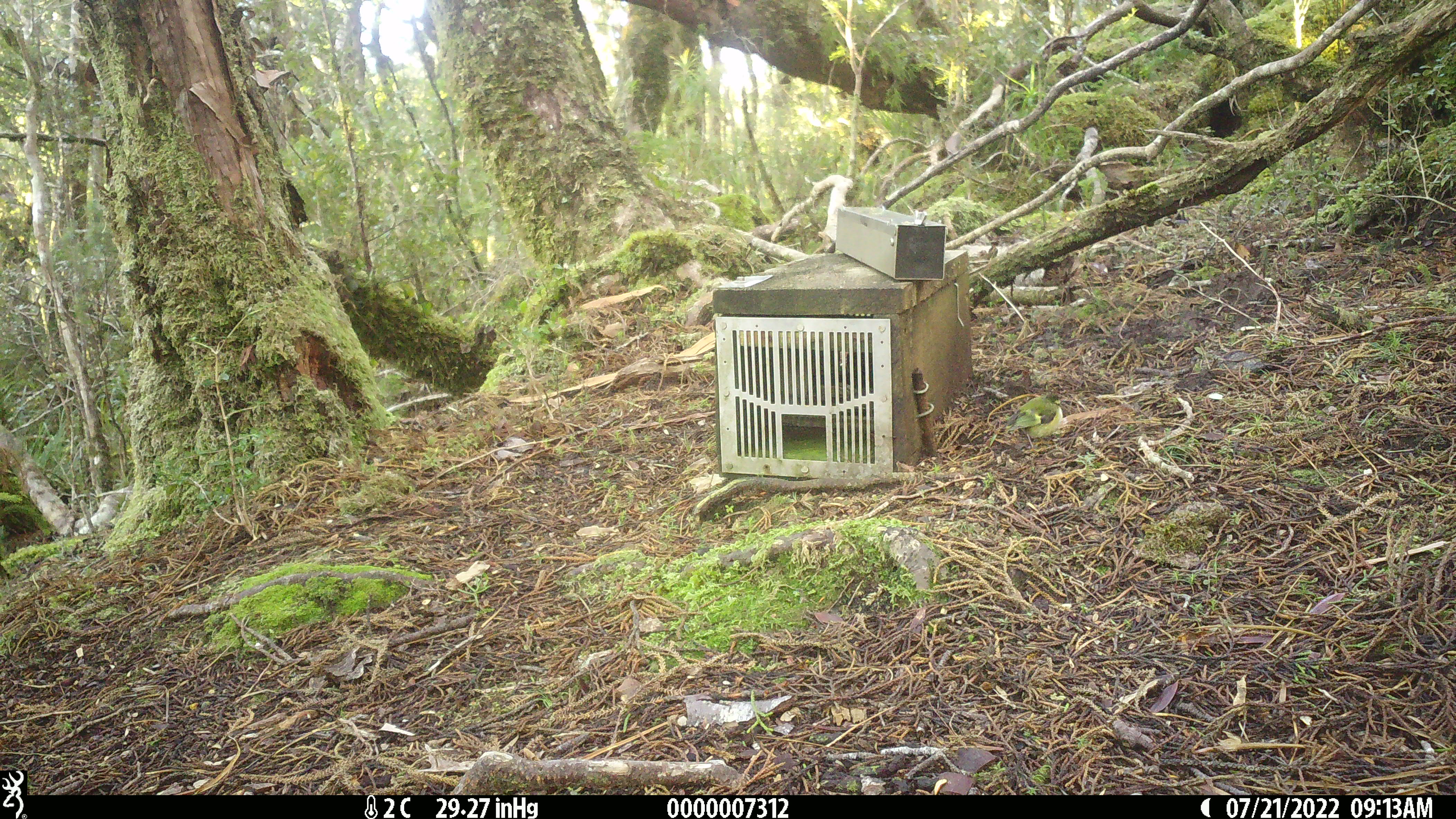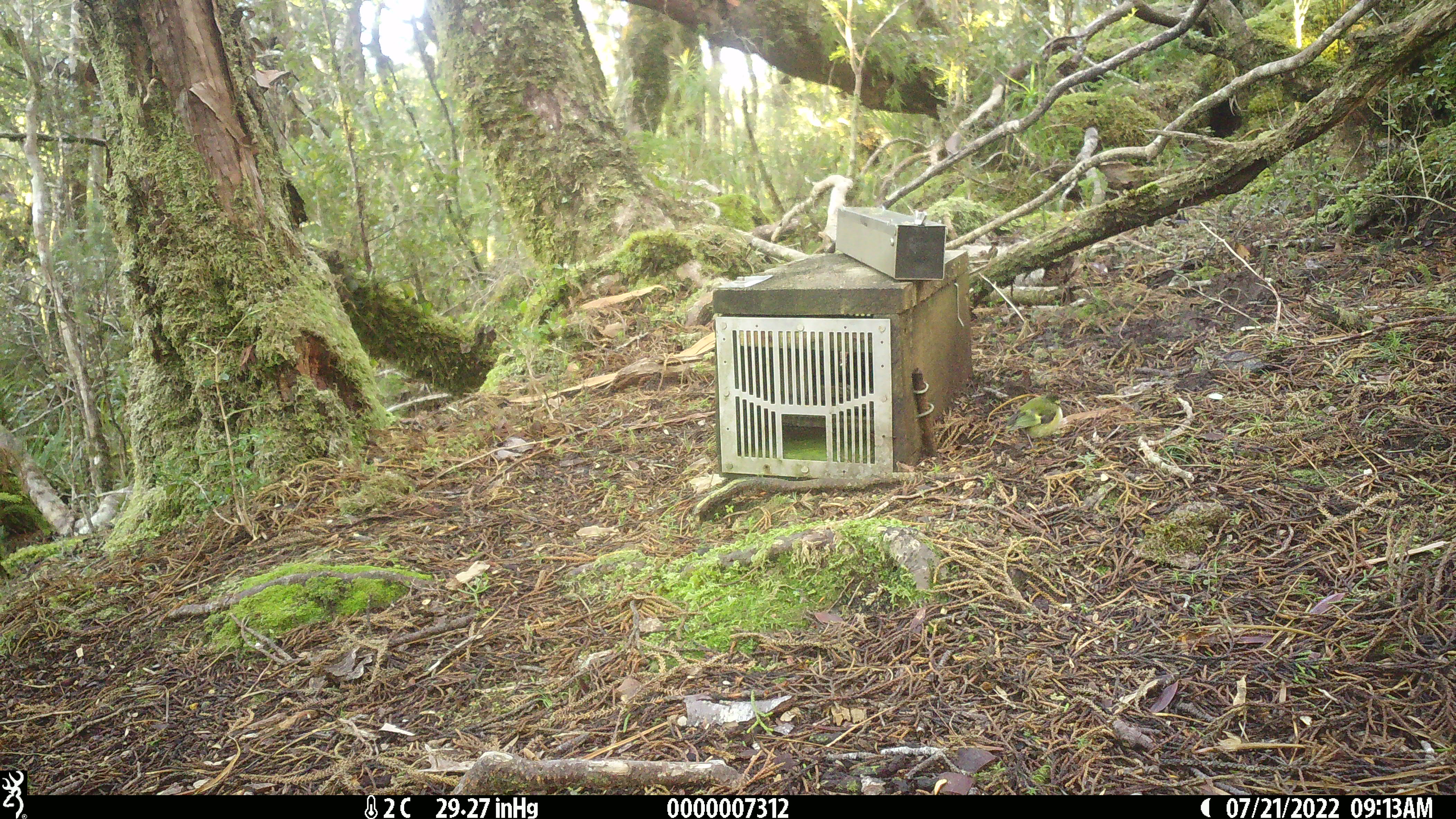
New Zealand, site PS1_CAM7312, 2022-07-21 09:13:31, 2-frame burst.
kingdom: Animalia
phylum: Chordata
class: Aves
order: Passeriformes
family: Acanthisittidae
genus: Acanthisitta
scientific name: Acanthisitta chloris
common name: rifleman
Rifleman (Acanthisitta chloris).